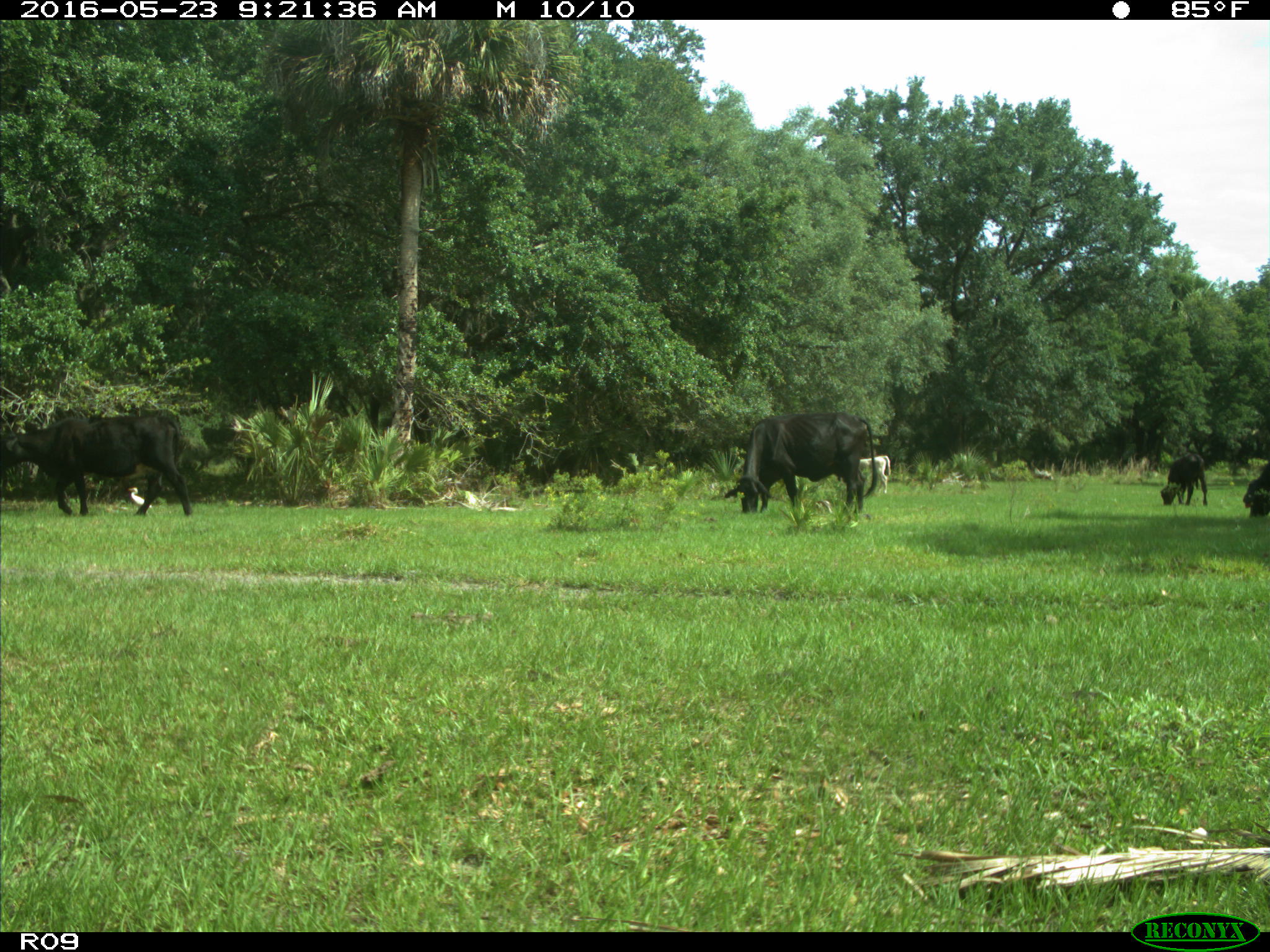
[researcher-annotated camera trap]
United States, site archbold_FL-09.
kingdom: Animalia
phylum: Chordata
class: Mammalia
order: Artiodactyla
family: Bovidae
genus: Bos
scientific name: Bos taurus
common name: domestic cow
Bos taurus (domestic cow).